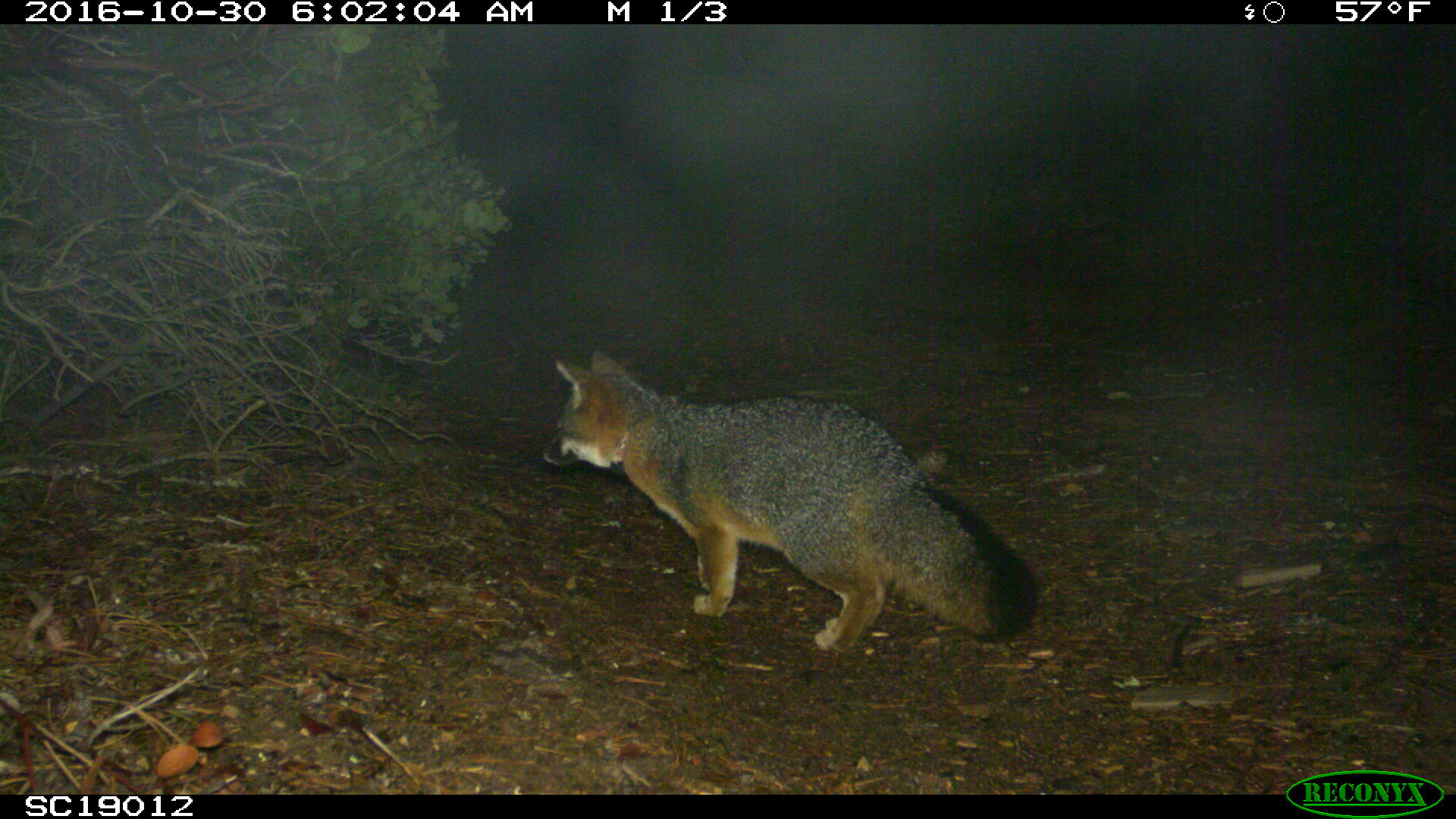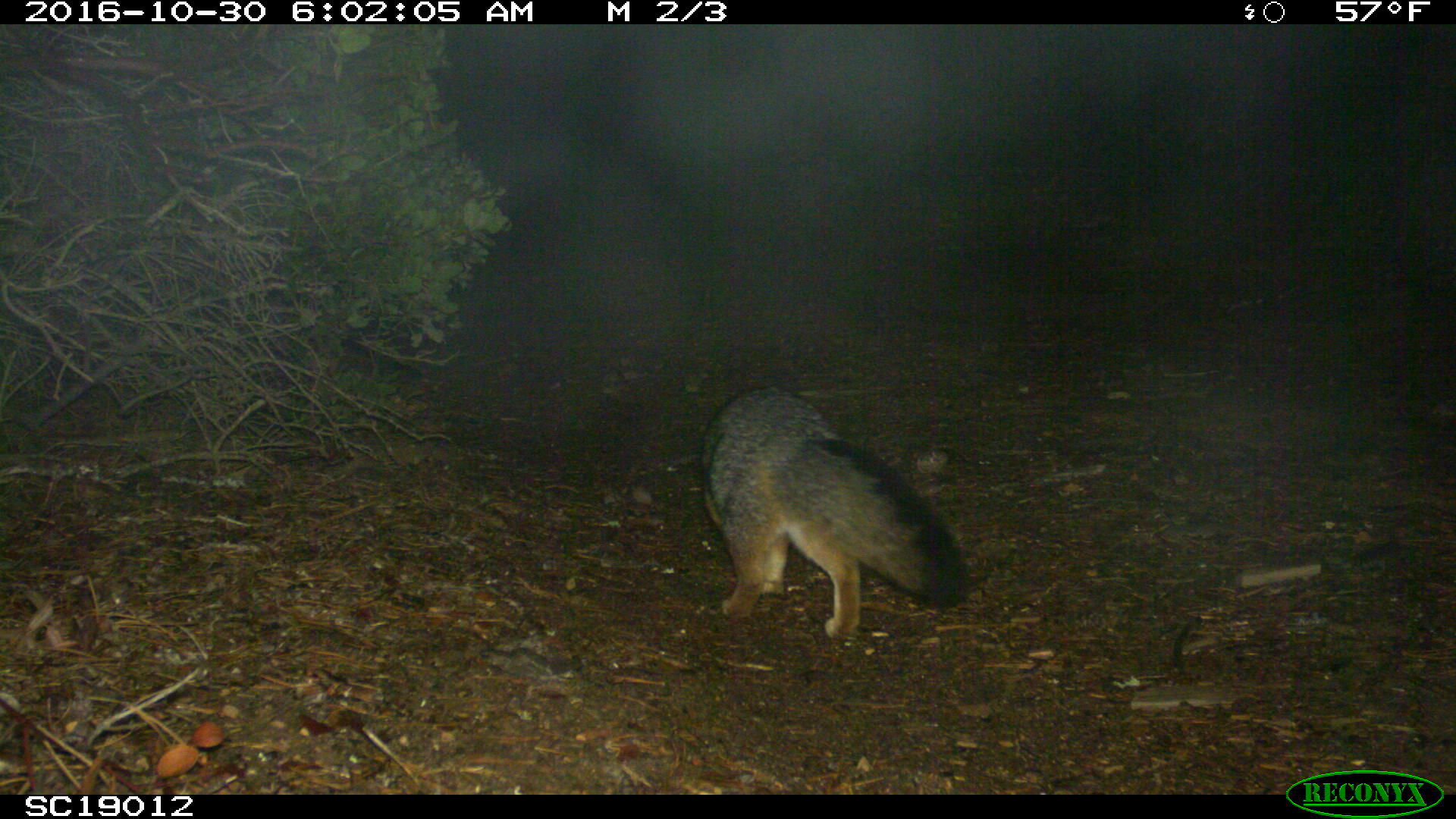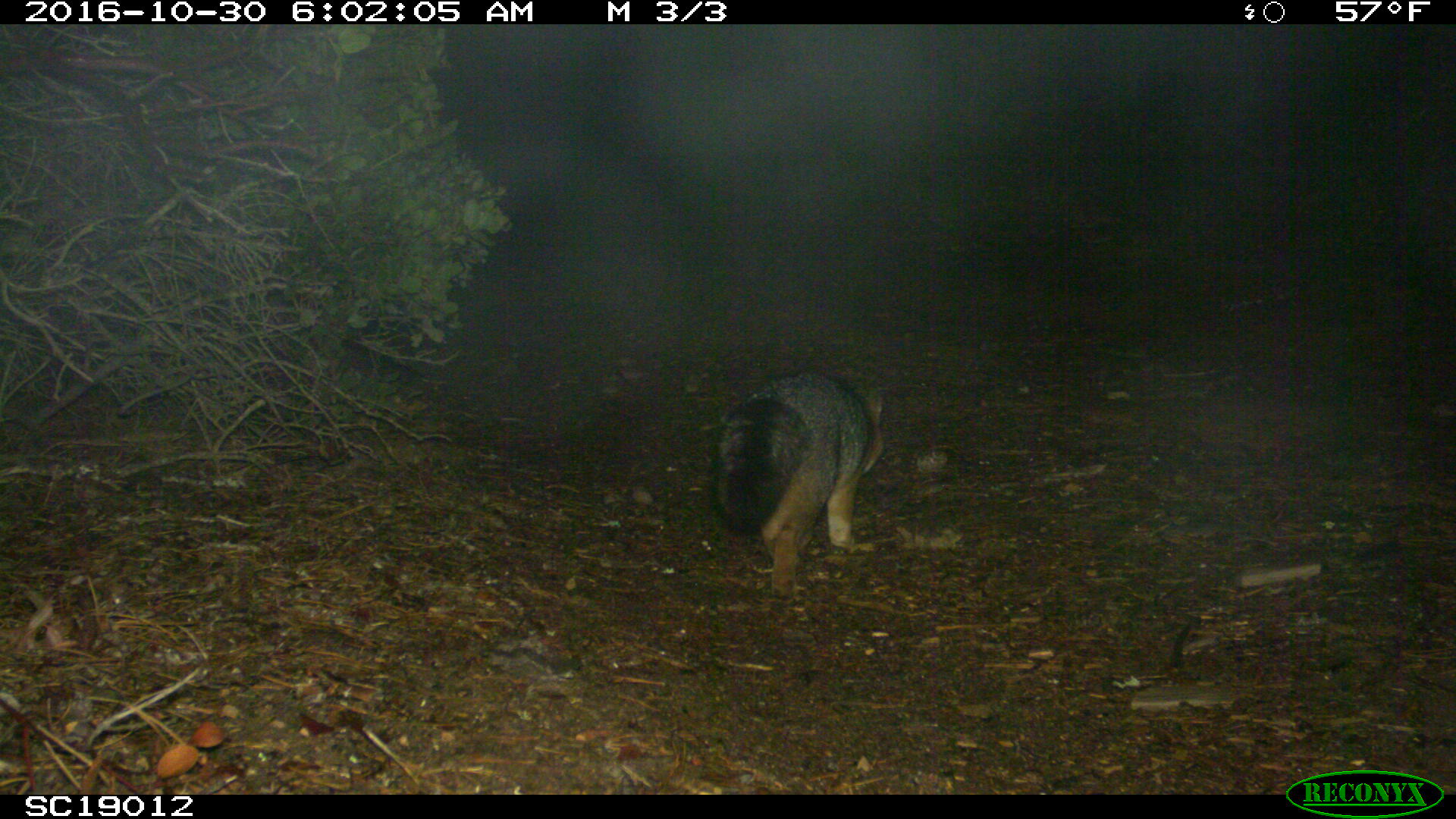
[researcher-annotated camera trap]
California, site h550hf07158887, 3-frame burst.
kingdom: Animalia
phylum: Chordata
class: Mammalia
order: Carnivora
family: Canidae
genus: Urocyon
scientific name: Urocyon littoralis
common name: island fox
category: fox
Fox (island fox) (Urocyon littoralis).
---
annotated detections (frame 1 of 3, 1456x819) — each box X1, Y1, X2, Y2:
fox: 540, 349, 1038, 652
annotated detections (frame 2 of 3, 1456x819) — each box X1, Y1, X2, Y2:
fox: 699, 383, 966, 635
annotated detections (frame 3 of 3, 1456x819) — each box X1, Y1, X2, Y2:
fox: 715, 369, 884, 598